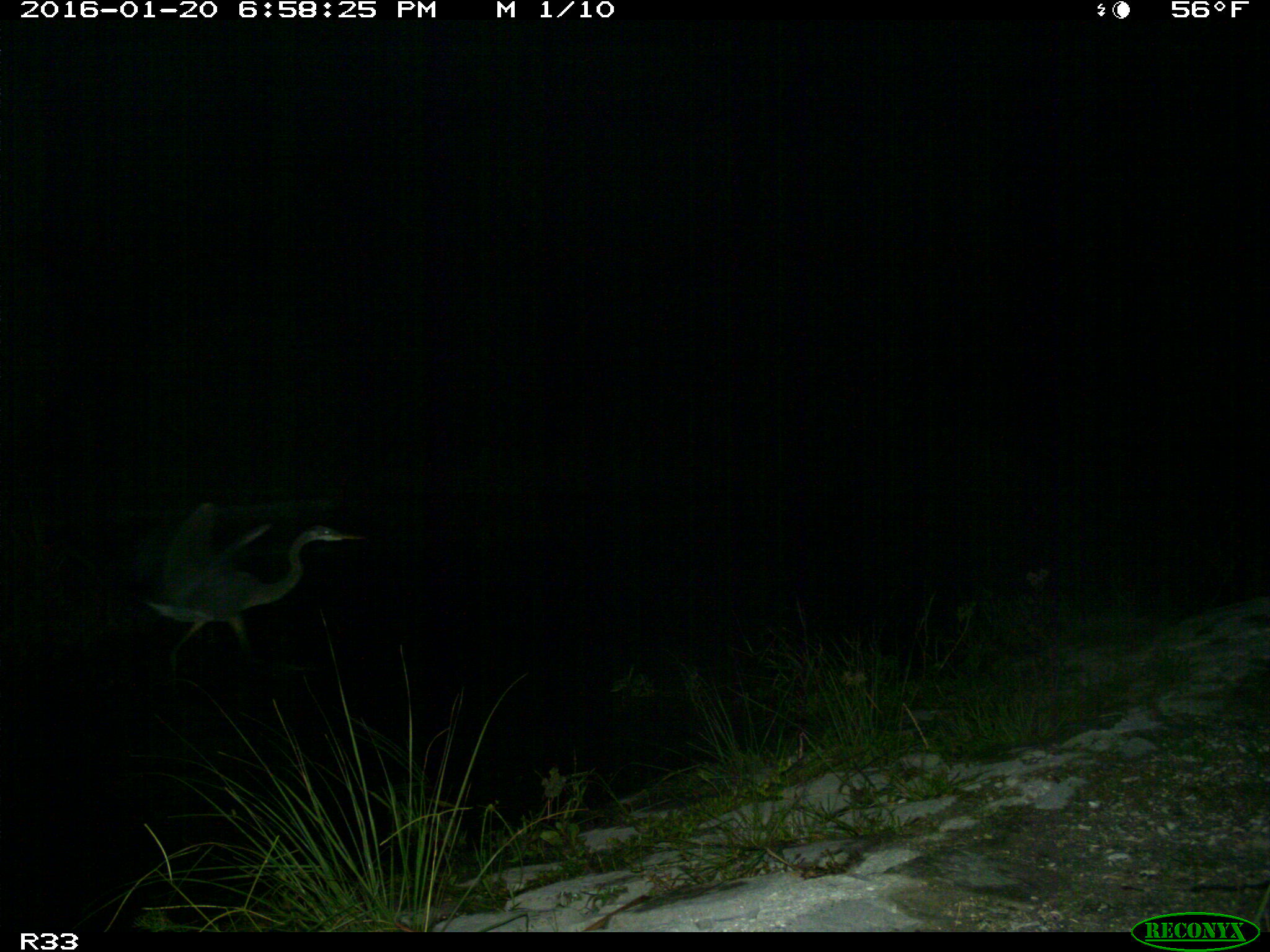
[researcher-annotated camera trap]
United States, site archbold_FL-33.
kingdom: Animalia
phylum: Chordata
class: Aves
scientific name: Aves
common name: birds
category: unidentified bird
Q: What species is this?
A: Unidentified bird (birds) (Aves).